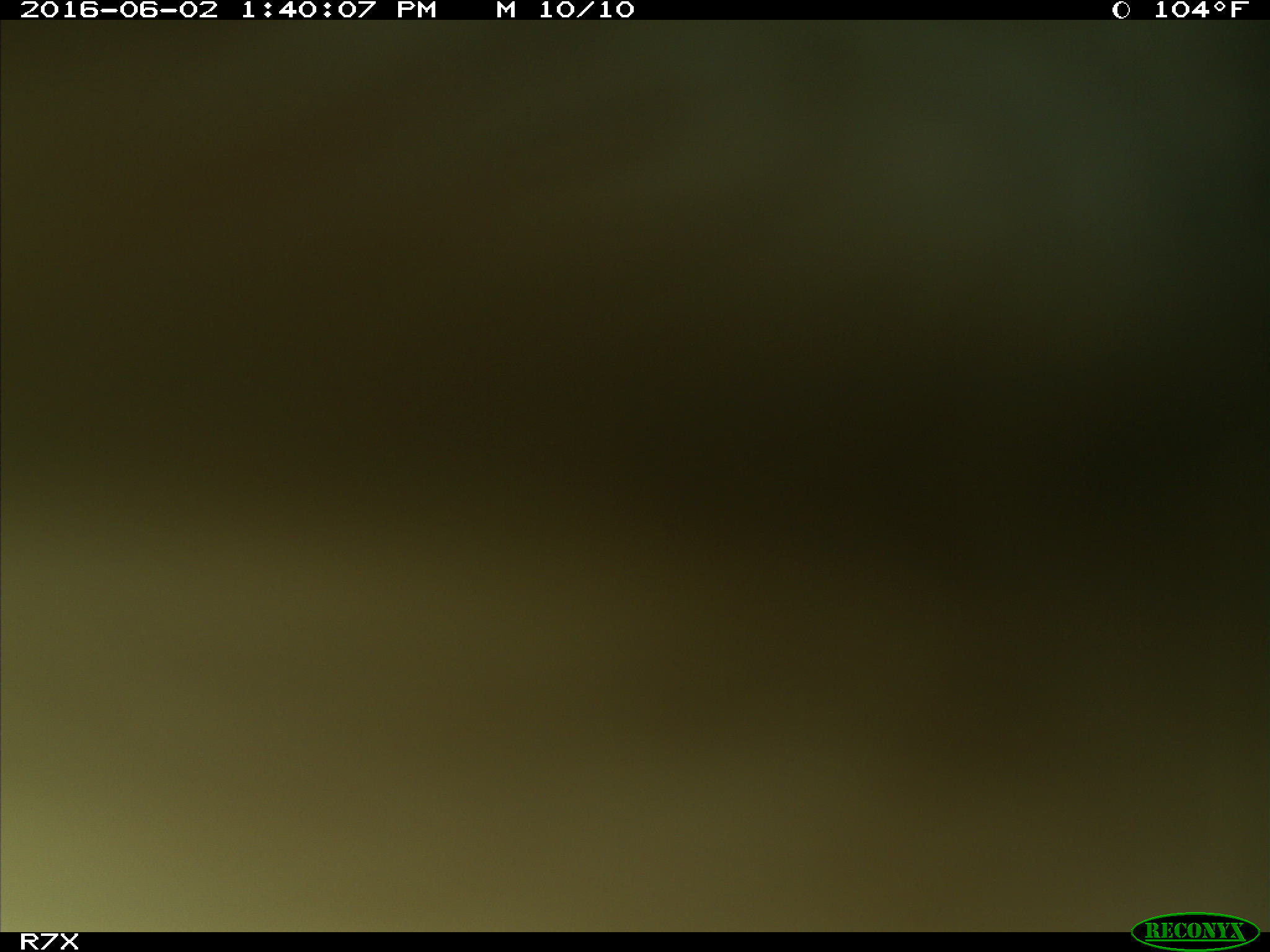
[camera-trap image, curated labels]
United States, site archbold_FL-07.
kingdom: Animalia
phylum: Chordata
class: Mammalia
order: Artiodactyla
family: Bovidae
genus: Bos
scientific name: Bos taurus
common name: domestic cow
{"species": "Bos taurus (domestic cow)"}